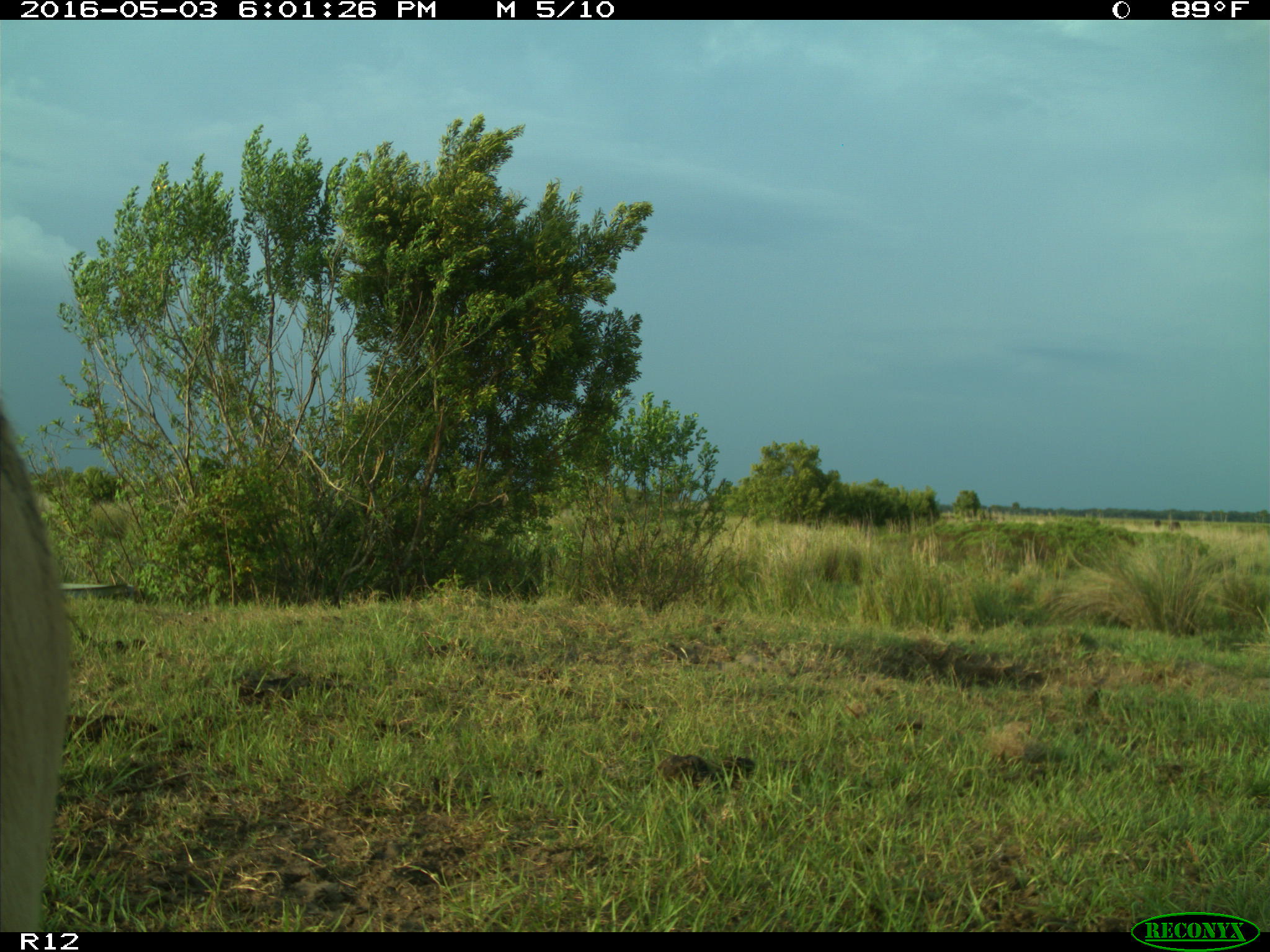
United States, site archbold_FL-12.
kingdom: Animalia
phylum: Chordata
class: Mammalia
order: Artiodactyla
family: Bovidae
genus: Bos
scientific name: Bos taurus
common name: domestic cow